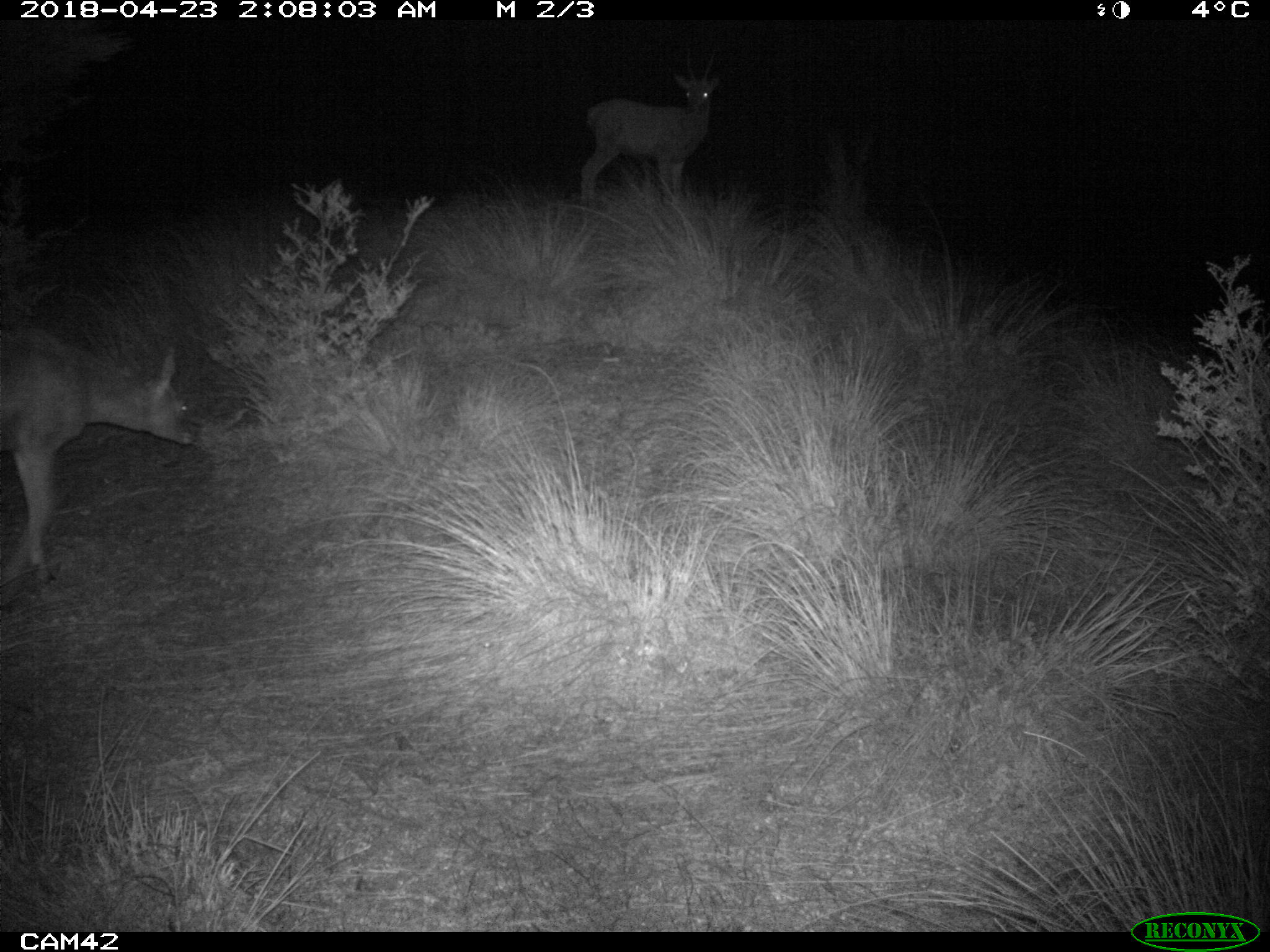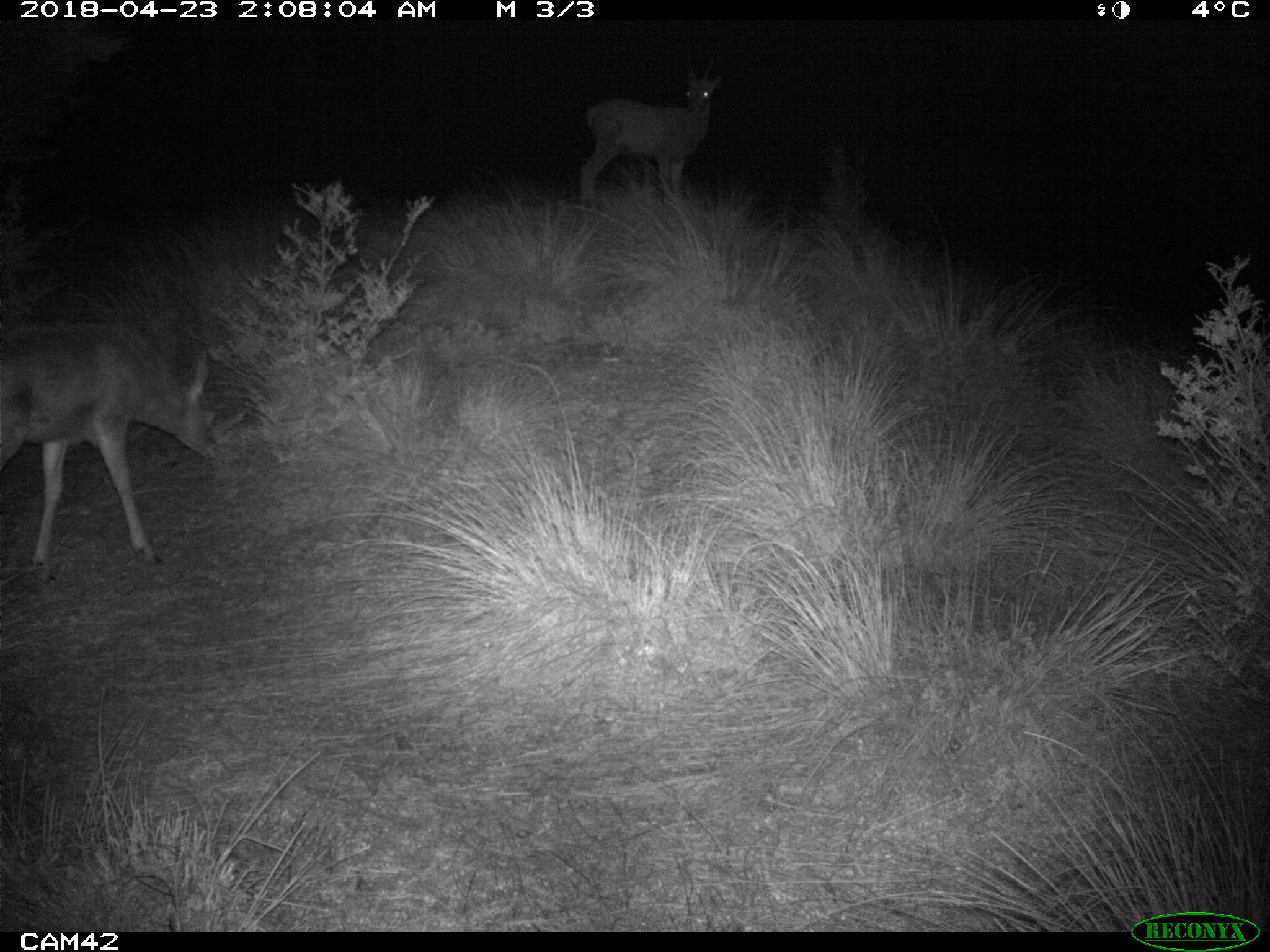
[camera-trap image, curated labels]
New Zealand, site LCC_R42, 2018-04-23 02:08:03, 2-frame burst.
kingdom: Animalia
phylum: Chordata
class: Mammalia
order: Artiodactyla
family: Cervidae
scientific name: Cervidae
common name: deer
Deer (Cervidae).